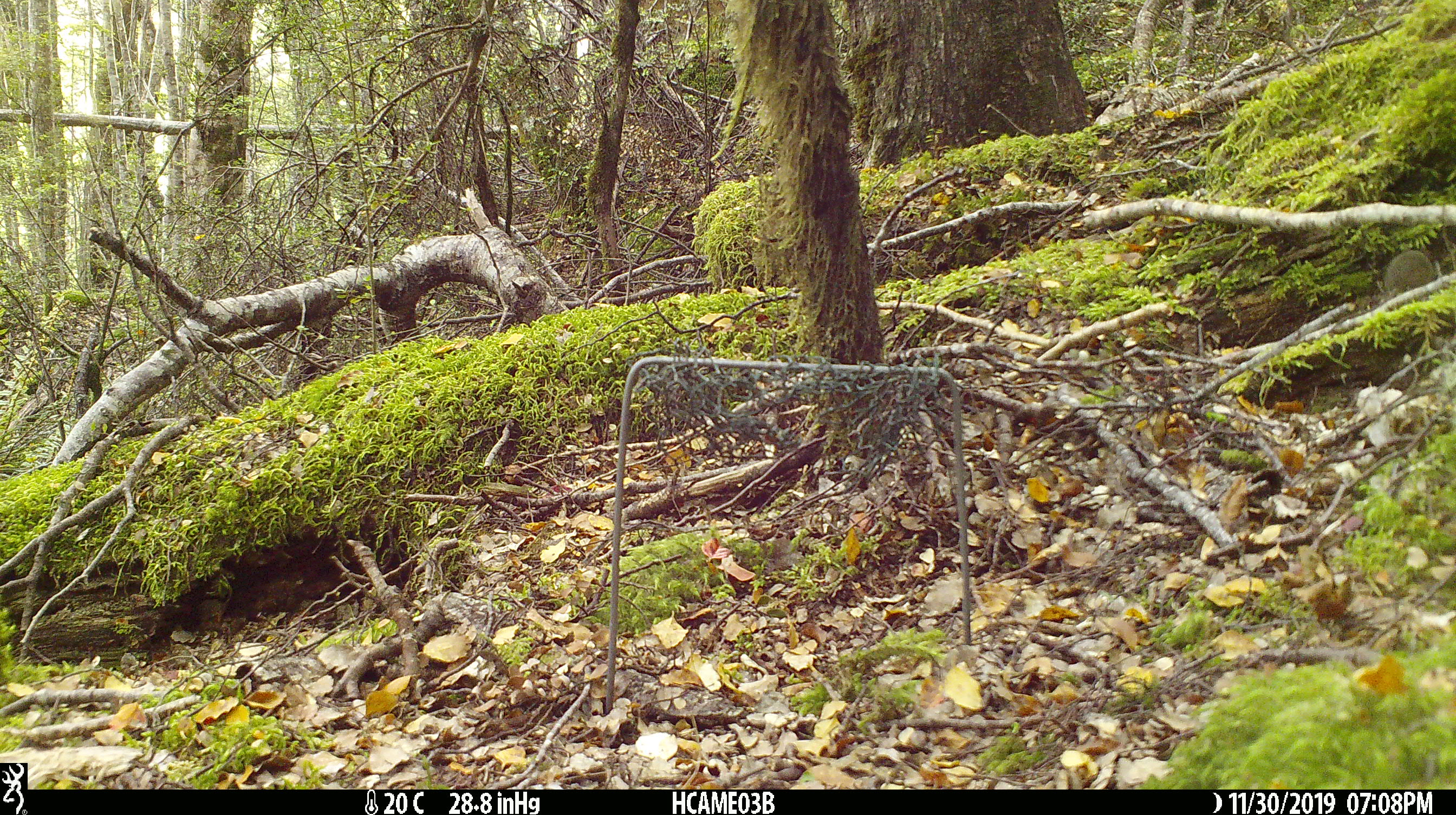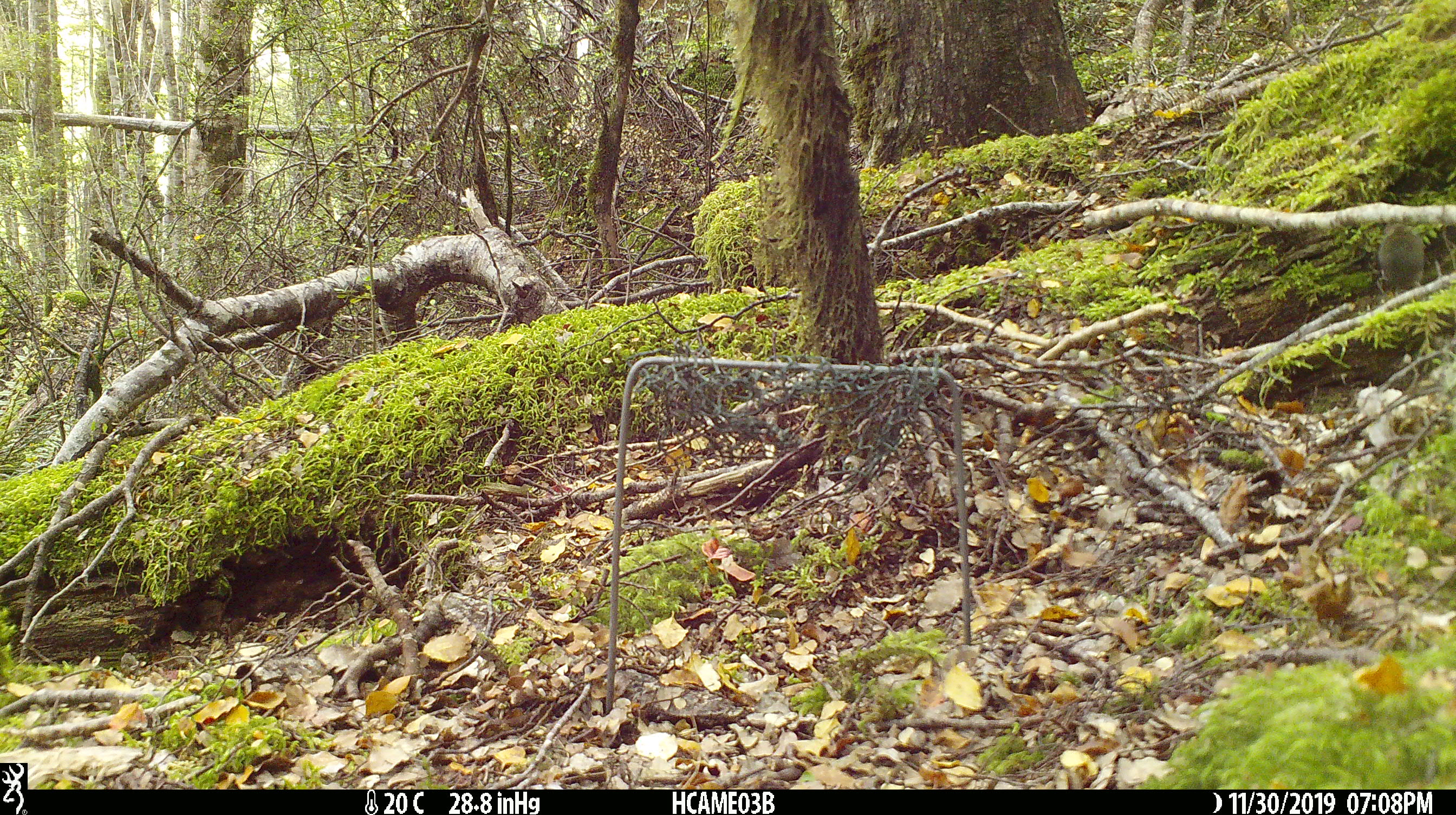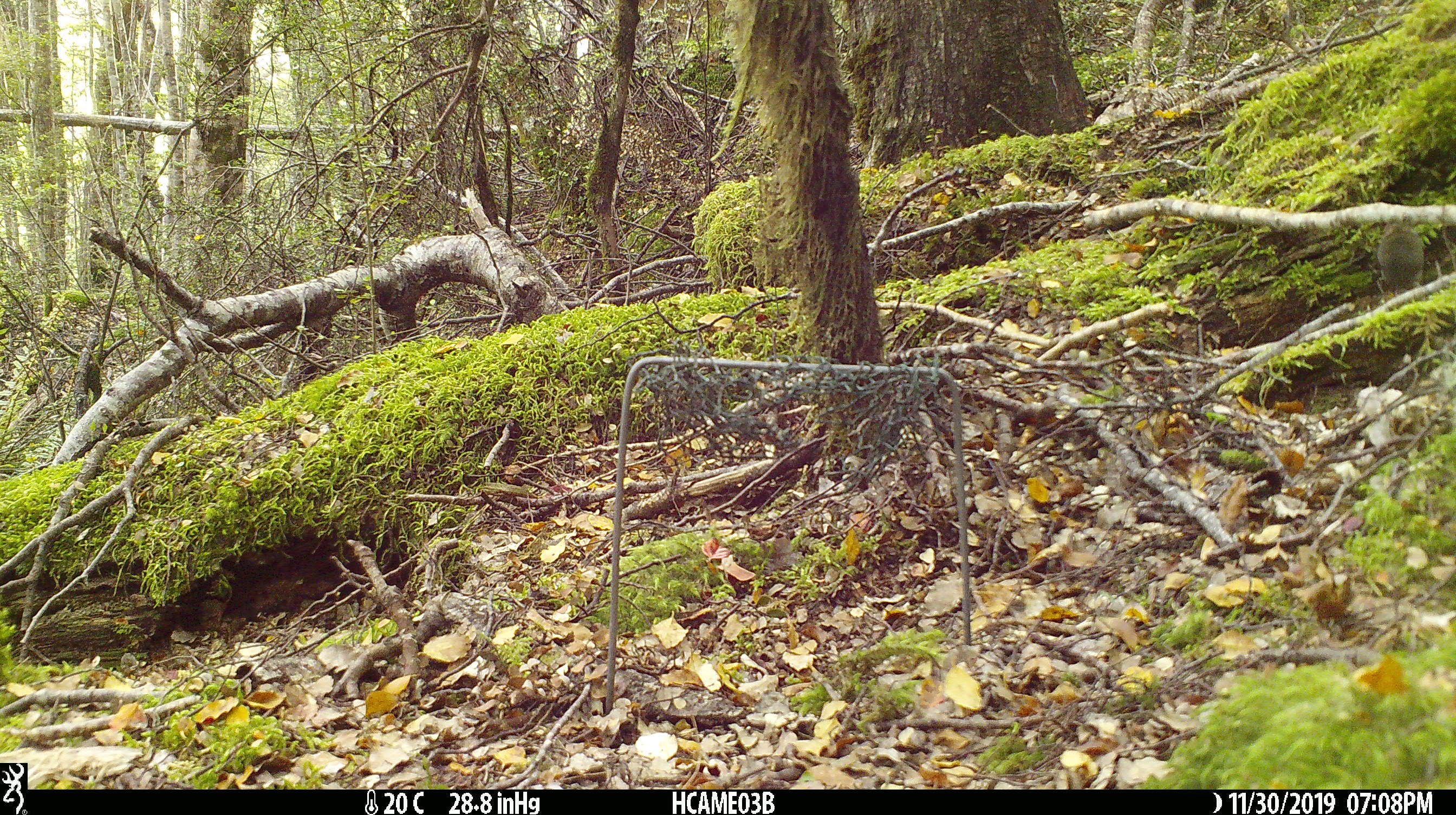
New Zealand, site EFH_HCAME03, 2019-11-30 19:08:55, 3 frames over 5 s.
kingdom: Animalia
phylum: Chordata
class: Mammalia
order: Rodentia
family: Muridae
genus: Mus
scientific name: Mus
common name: mouse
Mouse (Mus).